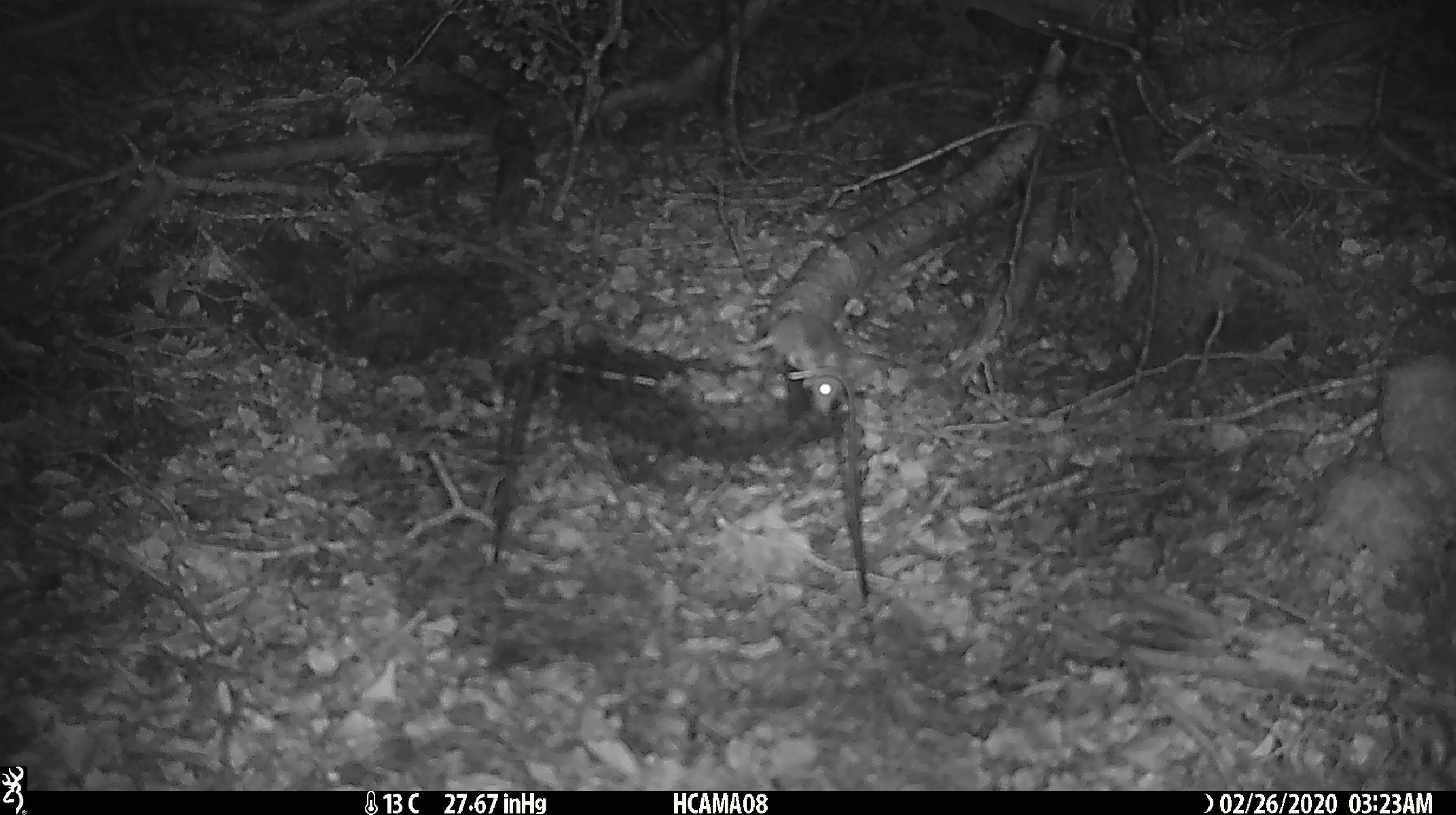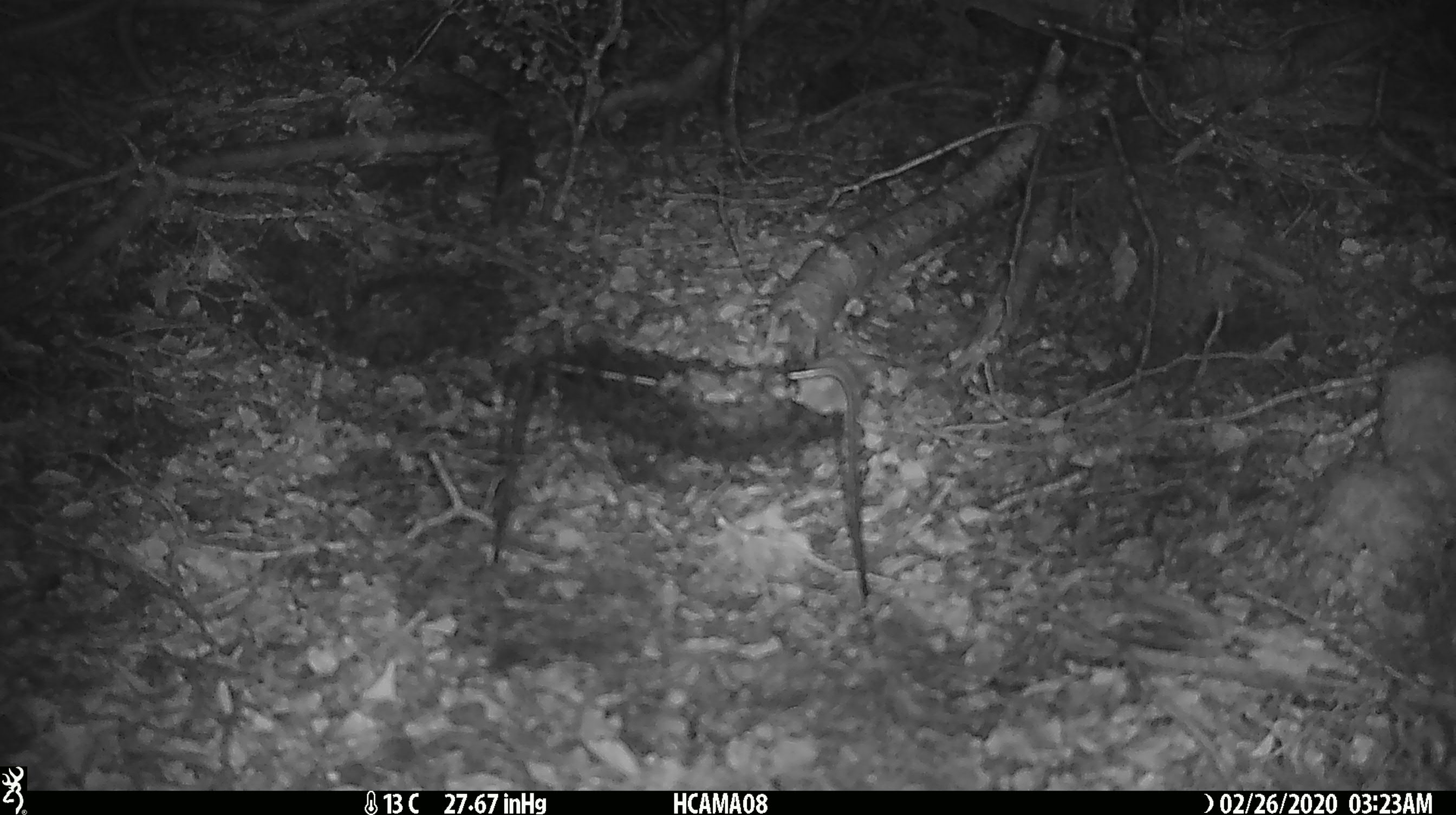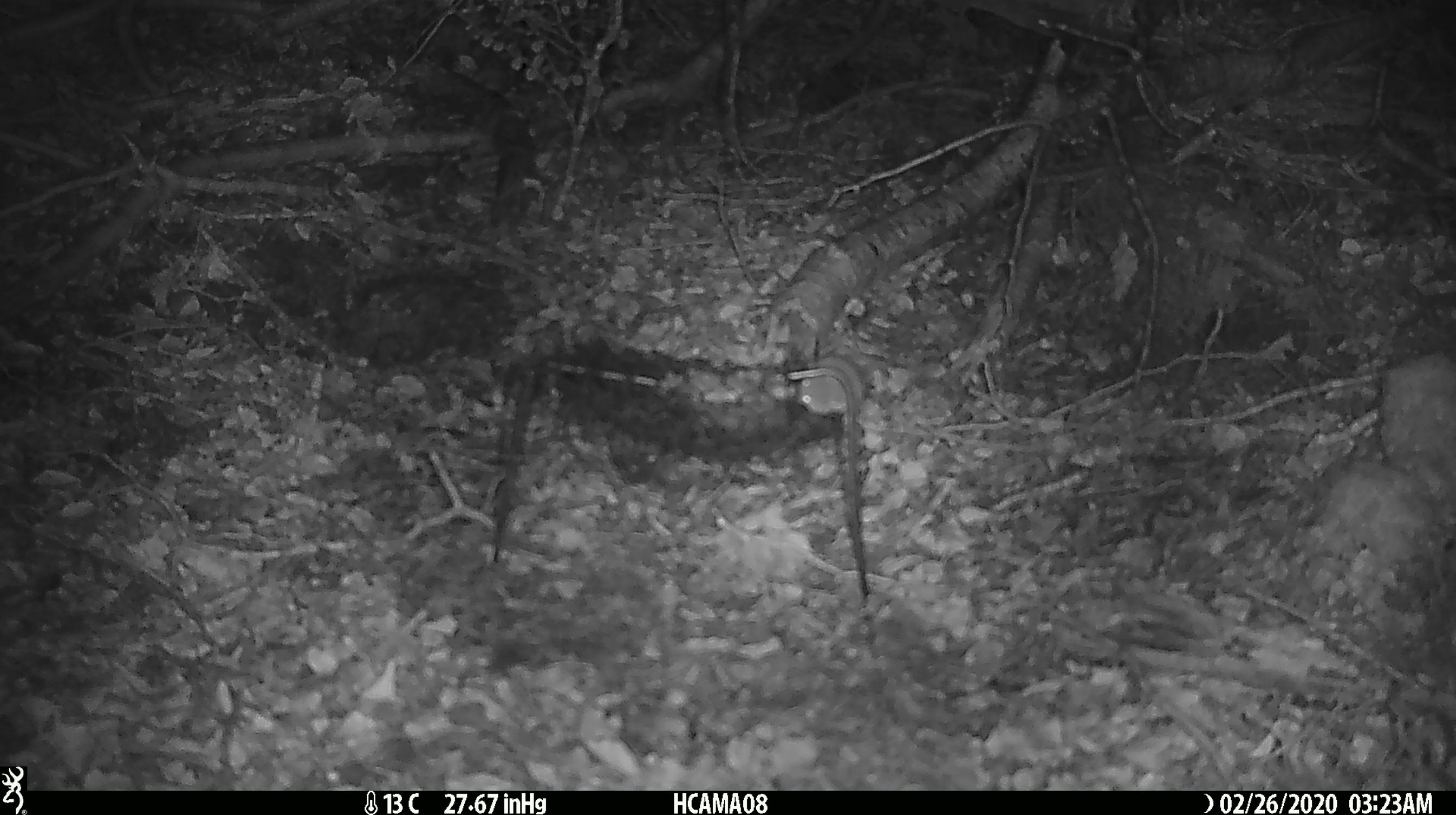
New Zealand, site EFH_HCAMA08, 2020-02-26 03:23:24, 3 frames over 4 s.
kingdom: Animalia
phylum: Chordata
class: Mammalia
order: Rodentia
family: Muridae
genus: Mus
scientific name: Mus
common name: mouse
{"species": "mouse (Mus)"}